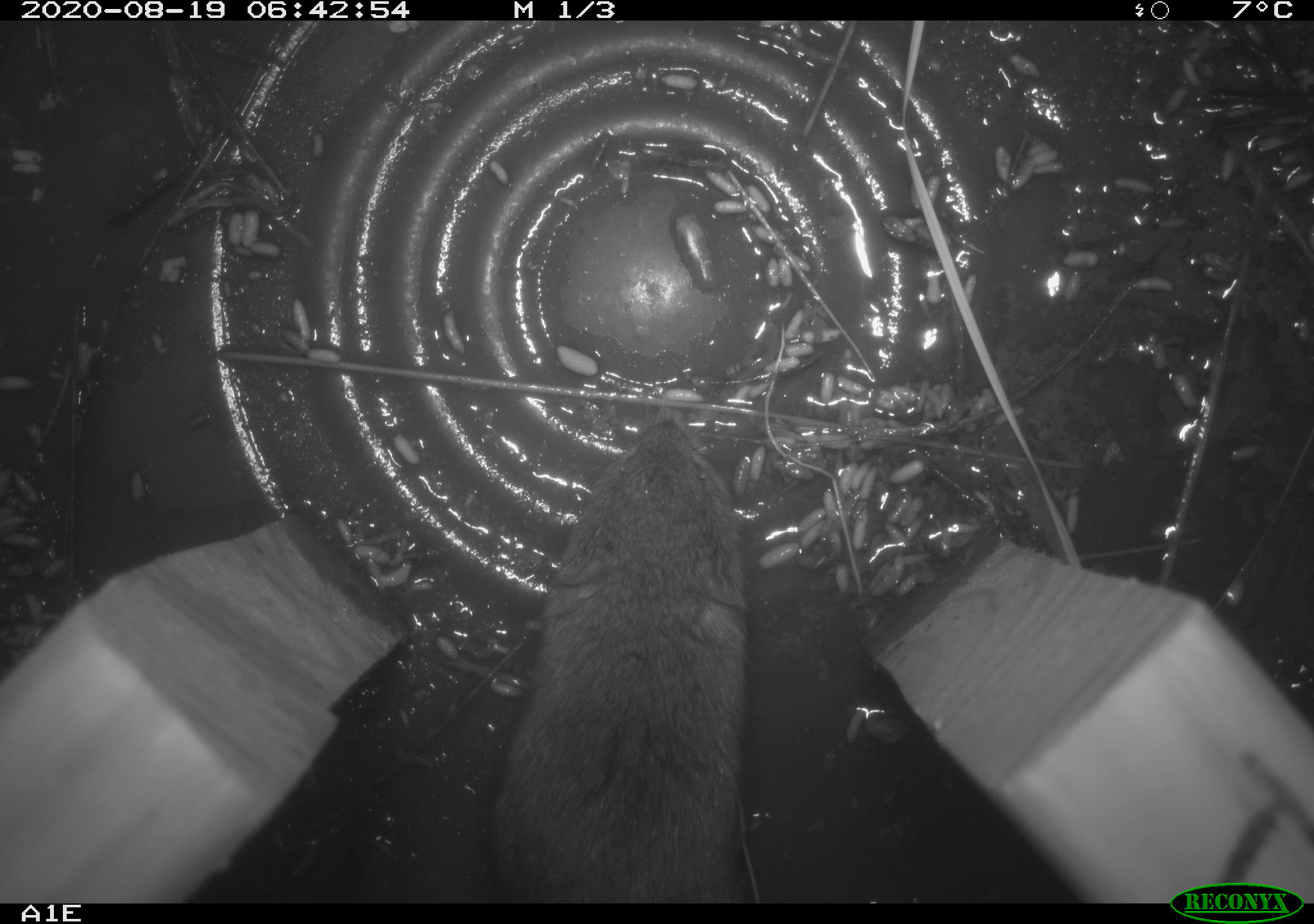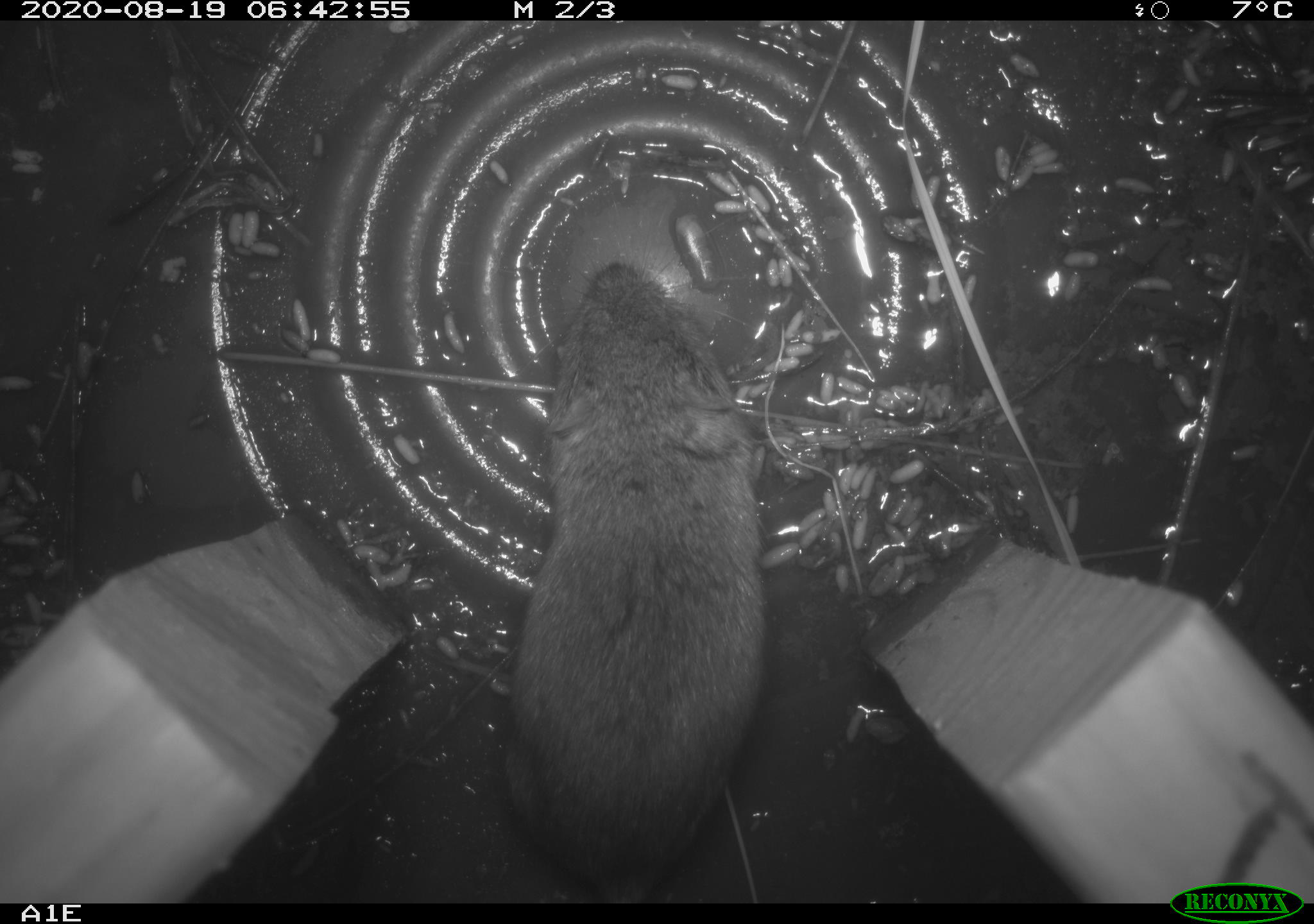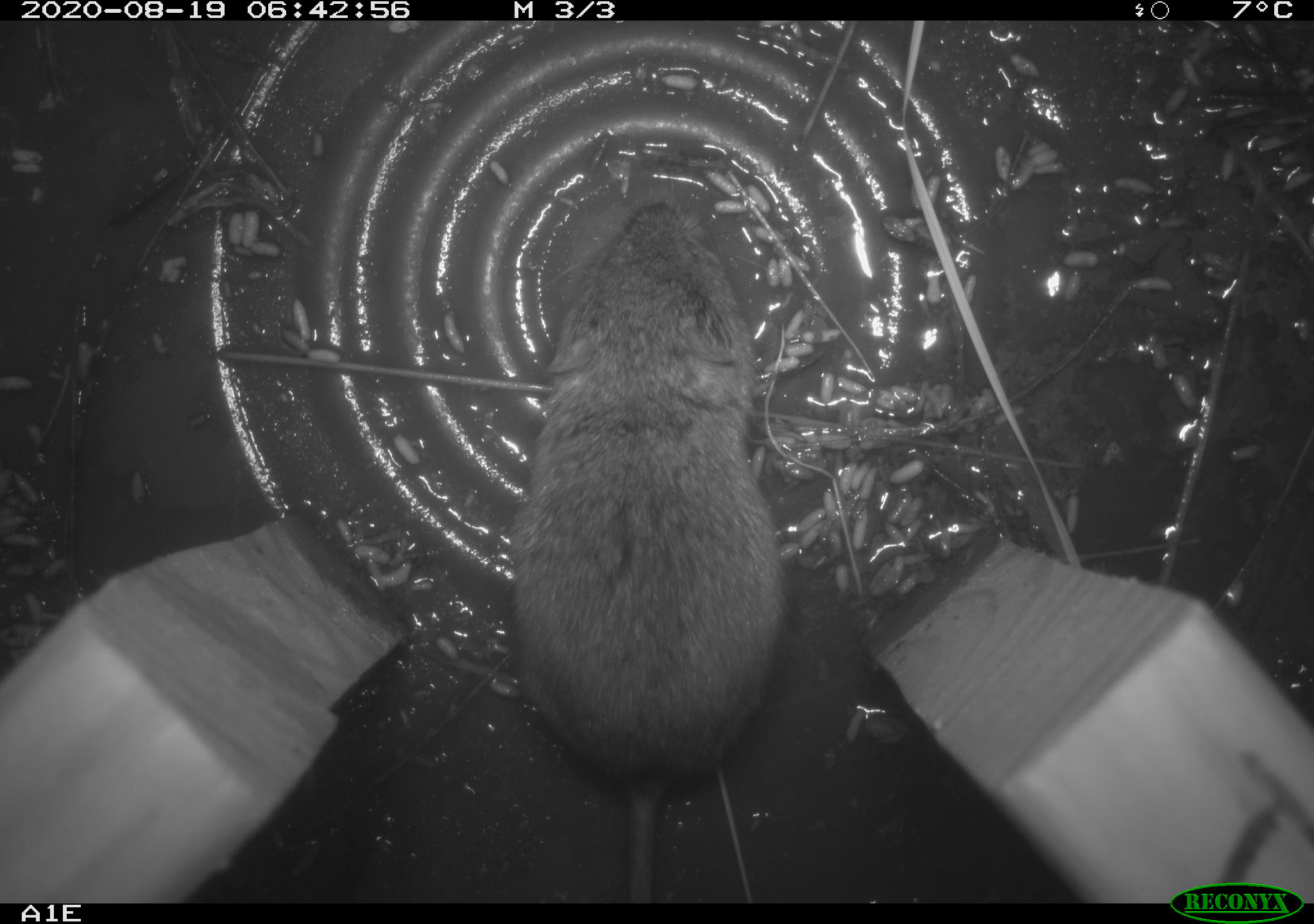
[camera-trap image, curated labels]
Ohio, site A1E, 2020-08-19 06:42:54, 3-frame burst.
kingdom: Animalia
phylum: Chordata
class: Mammalia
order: Rodentia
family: Cricetidae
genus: Microtus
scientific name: Microtus pennsylvanicus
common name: meadow vole